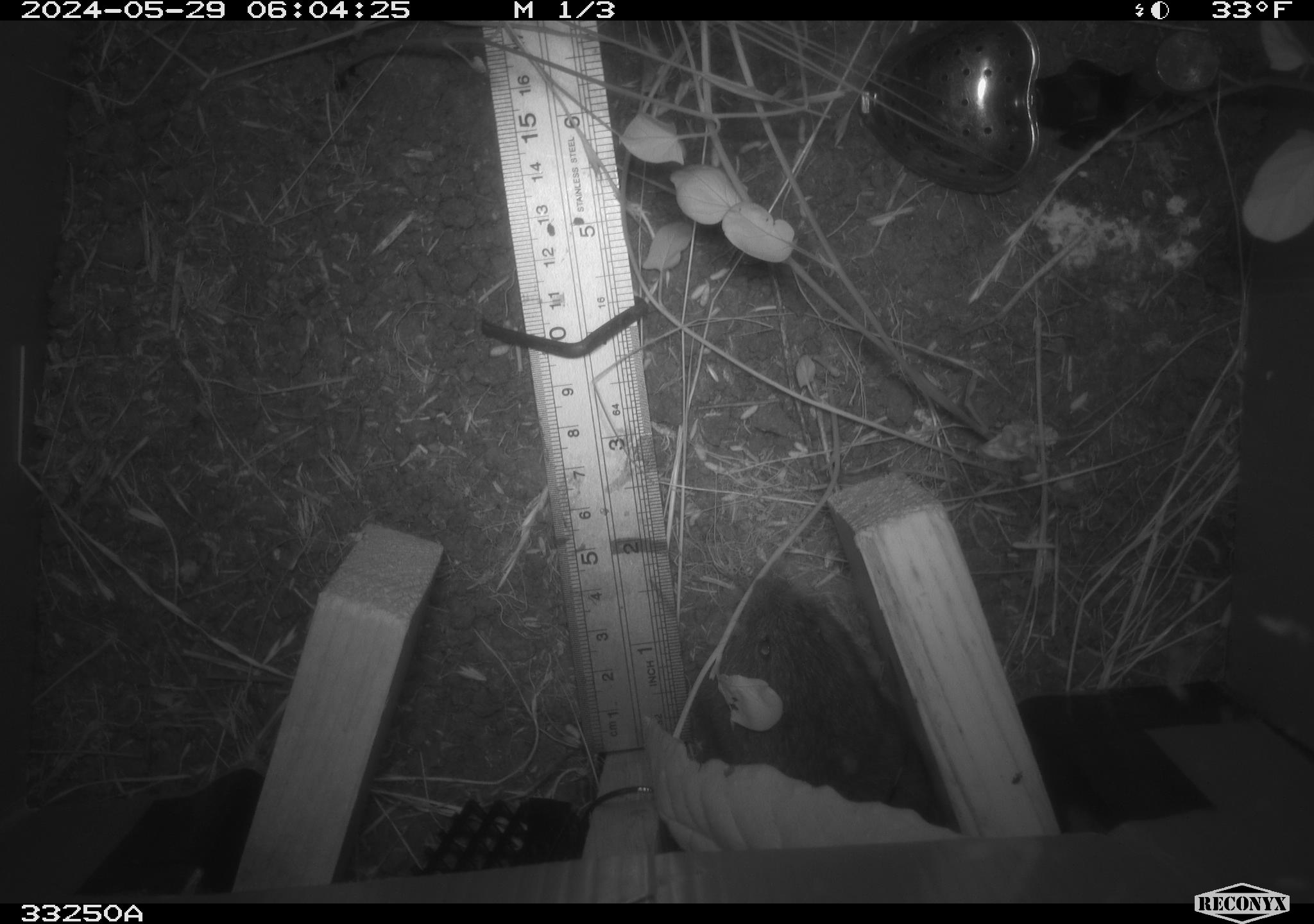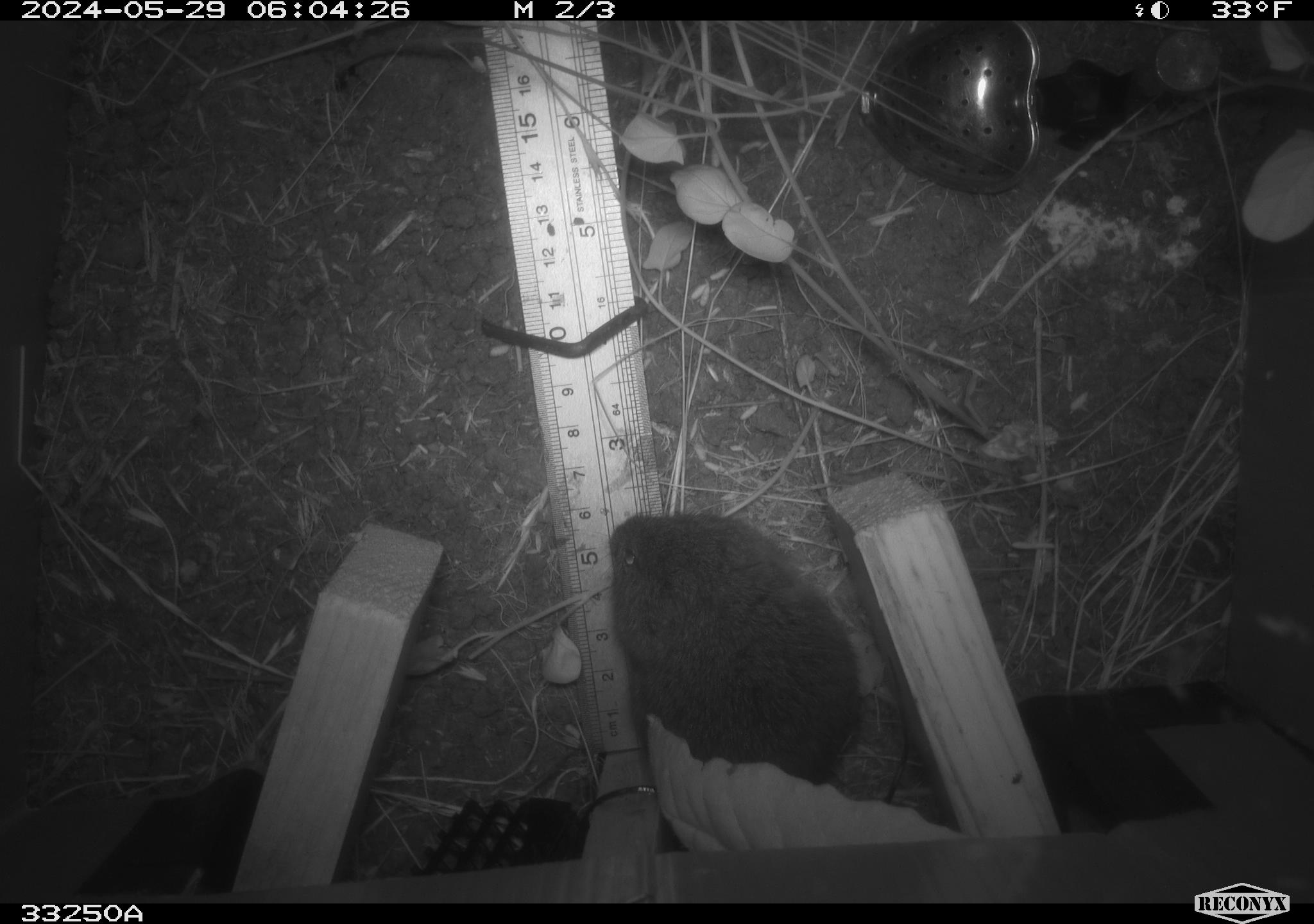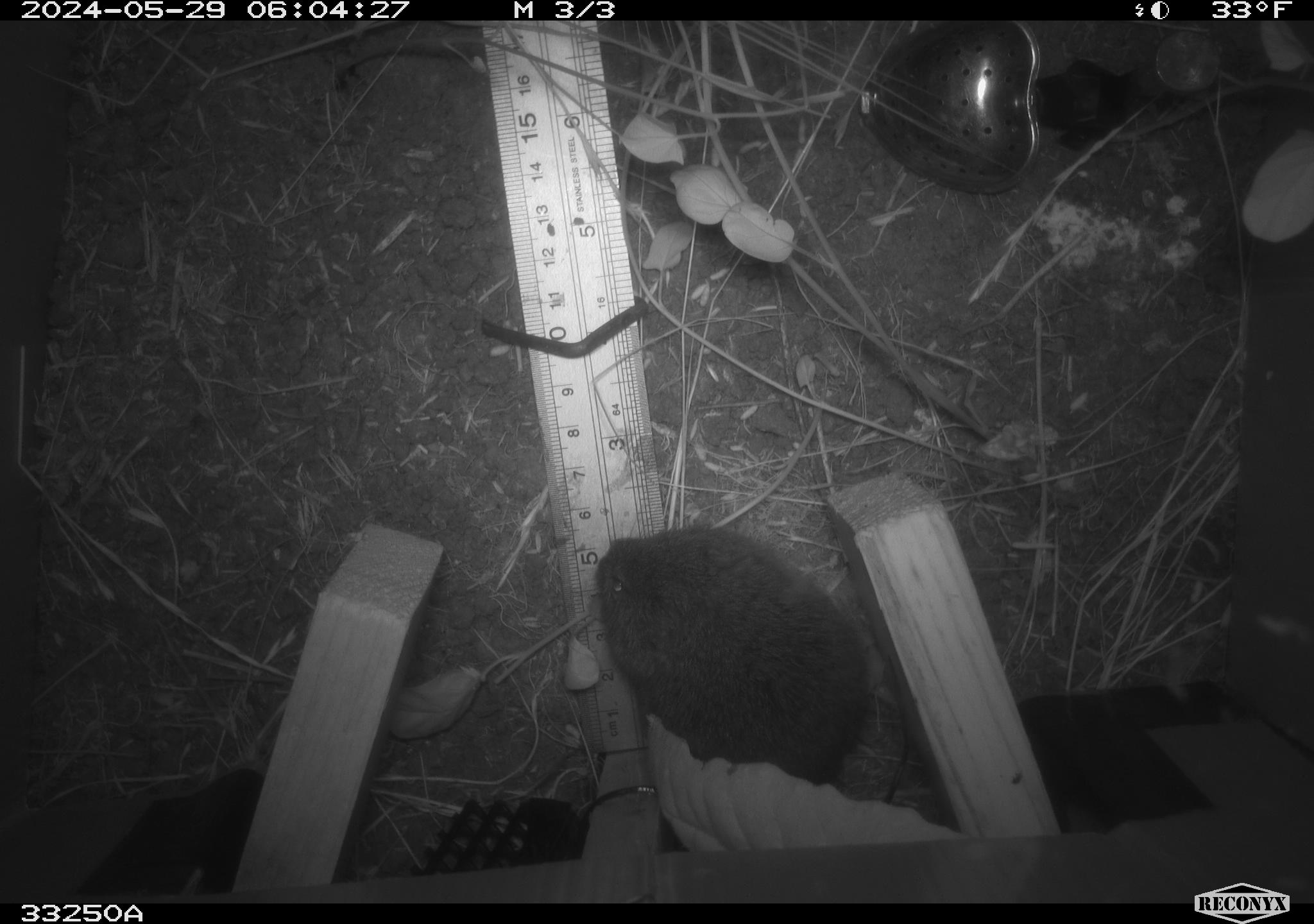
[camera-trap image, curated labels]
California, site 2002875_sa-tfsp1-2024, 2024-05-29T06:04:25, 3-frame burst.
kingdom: Animalia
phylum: Chordata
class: Mammalia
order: Rodentia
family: Cricetidae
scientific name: Arvicolinae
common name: voles, lemmings, and muskrats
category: arvicolinae subfamily